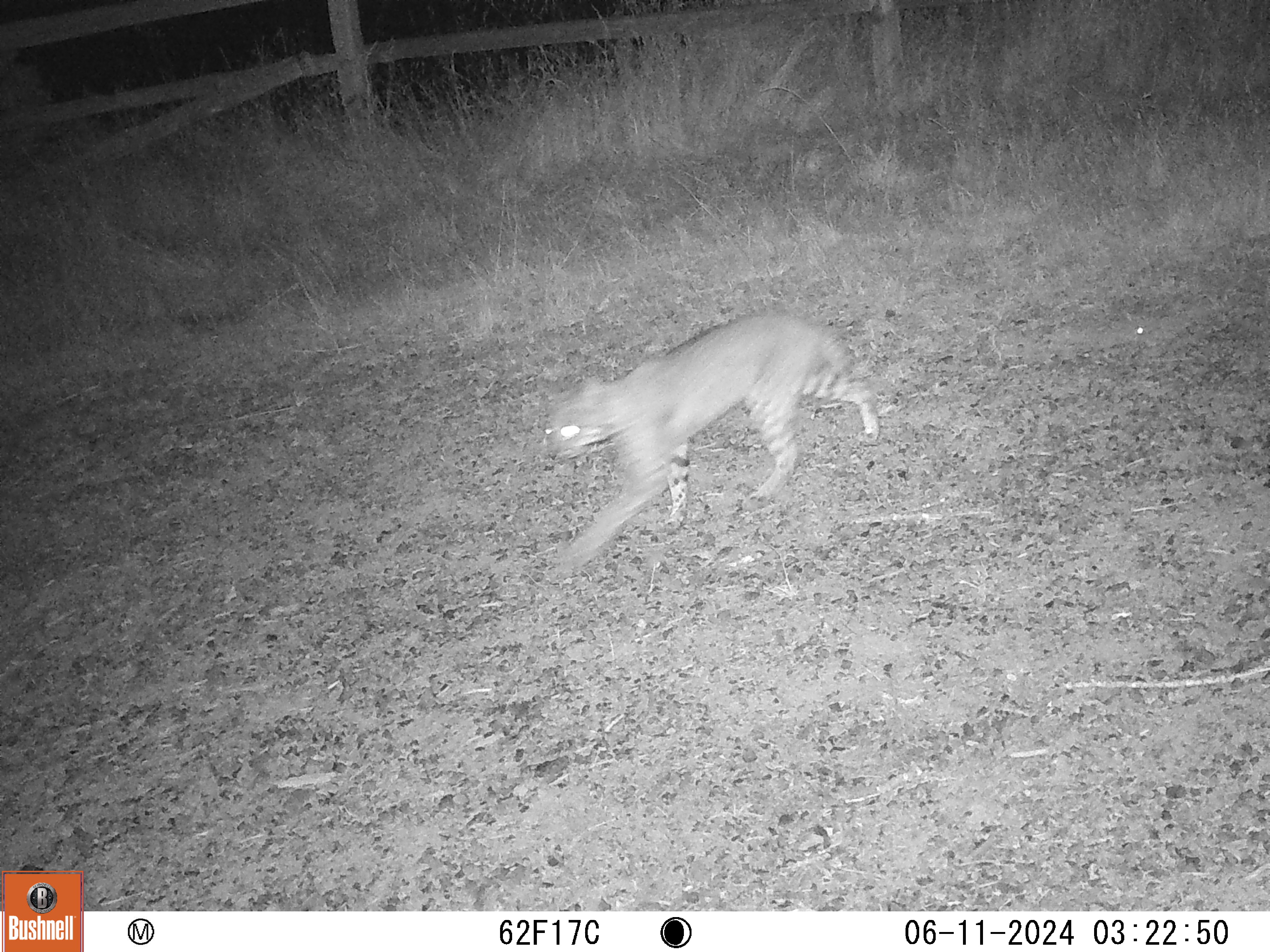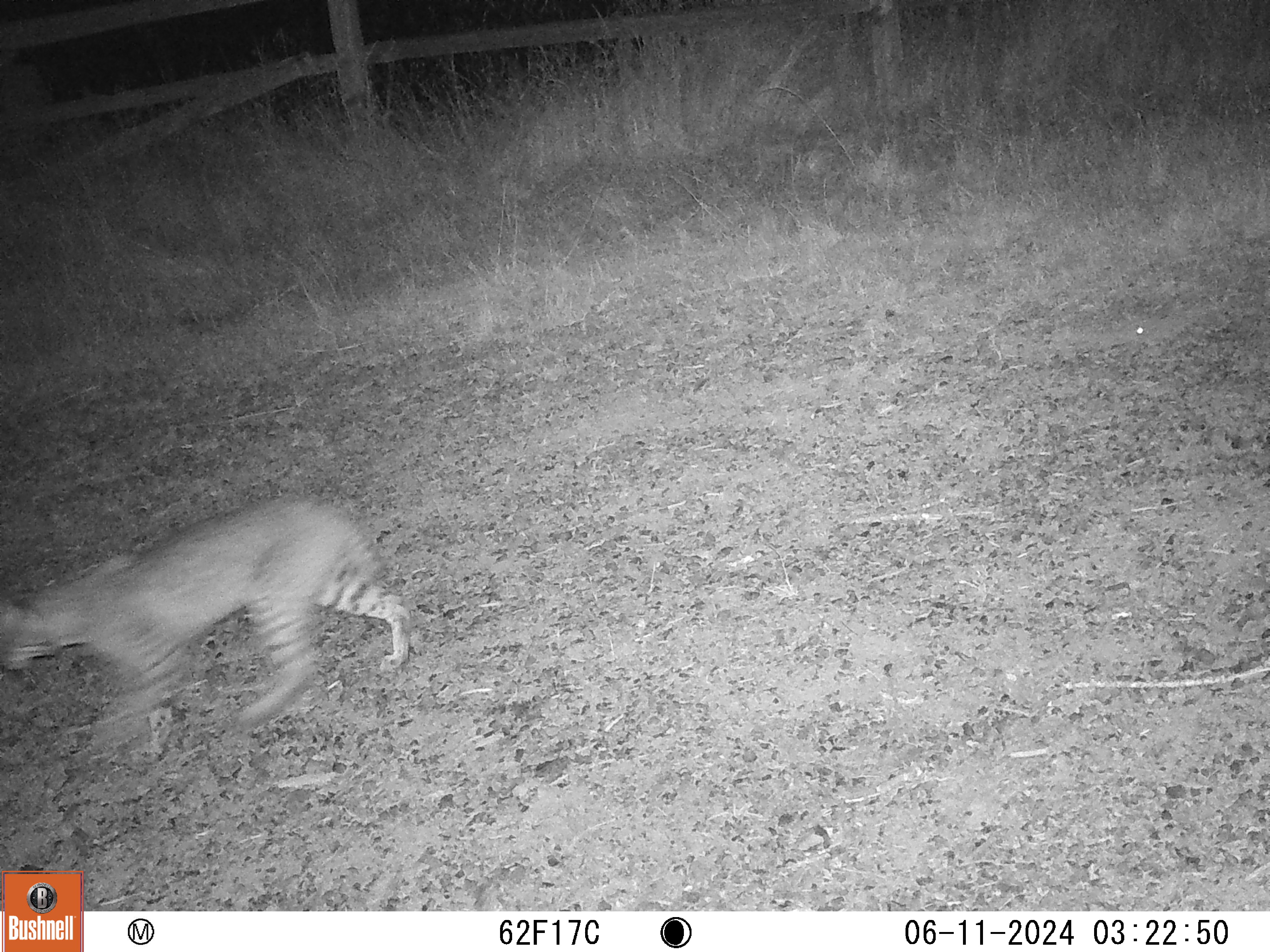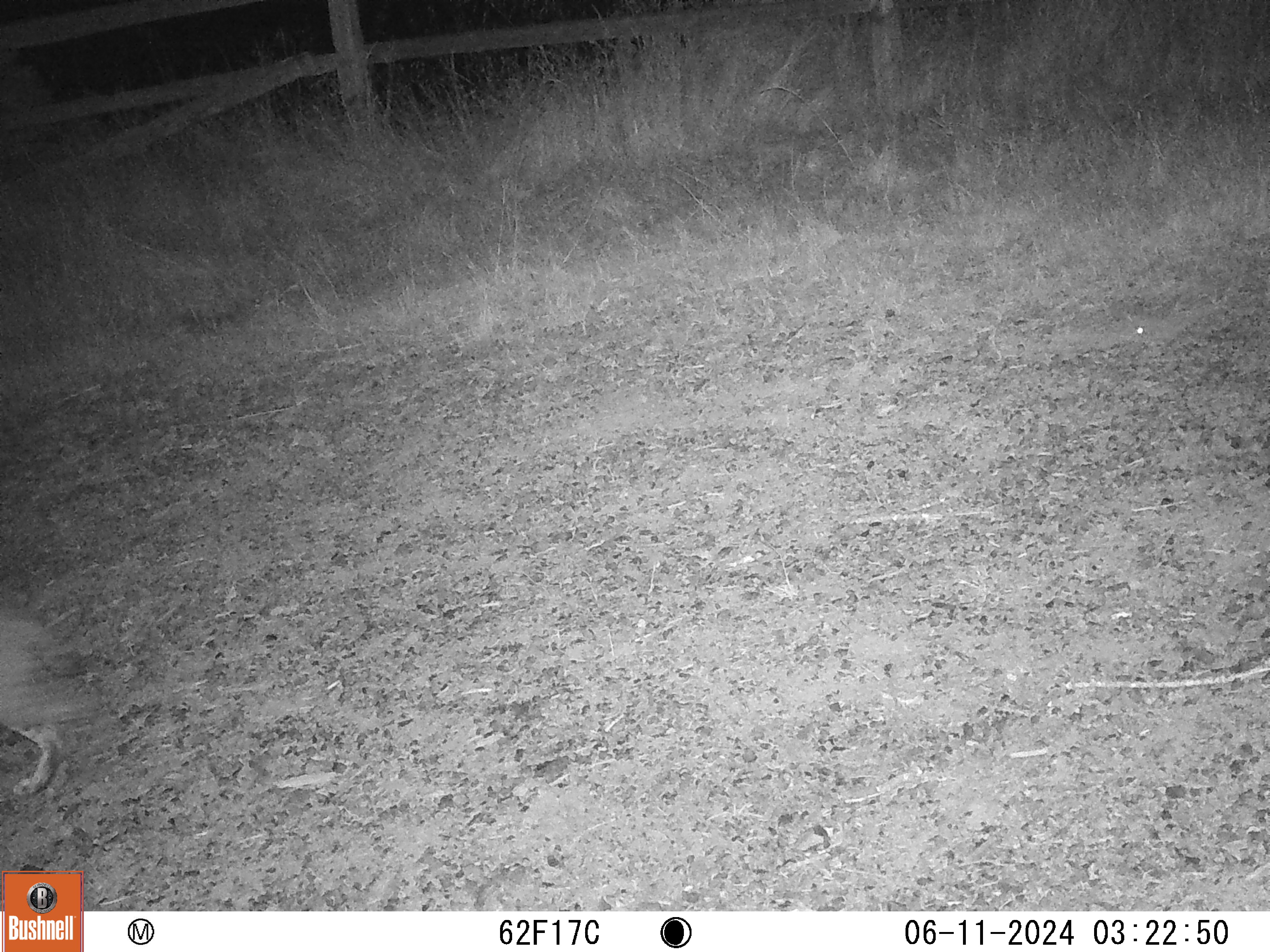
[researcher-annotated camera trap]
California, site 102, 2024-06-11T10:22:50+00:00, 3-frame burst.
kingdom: Animalia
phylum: Chordata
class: Mammalia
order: Carnivora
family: Felidae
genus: Lynx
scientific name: Lynx rufus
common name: bobcat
Bobcat (Lynx rufus).